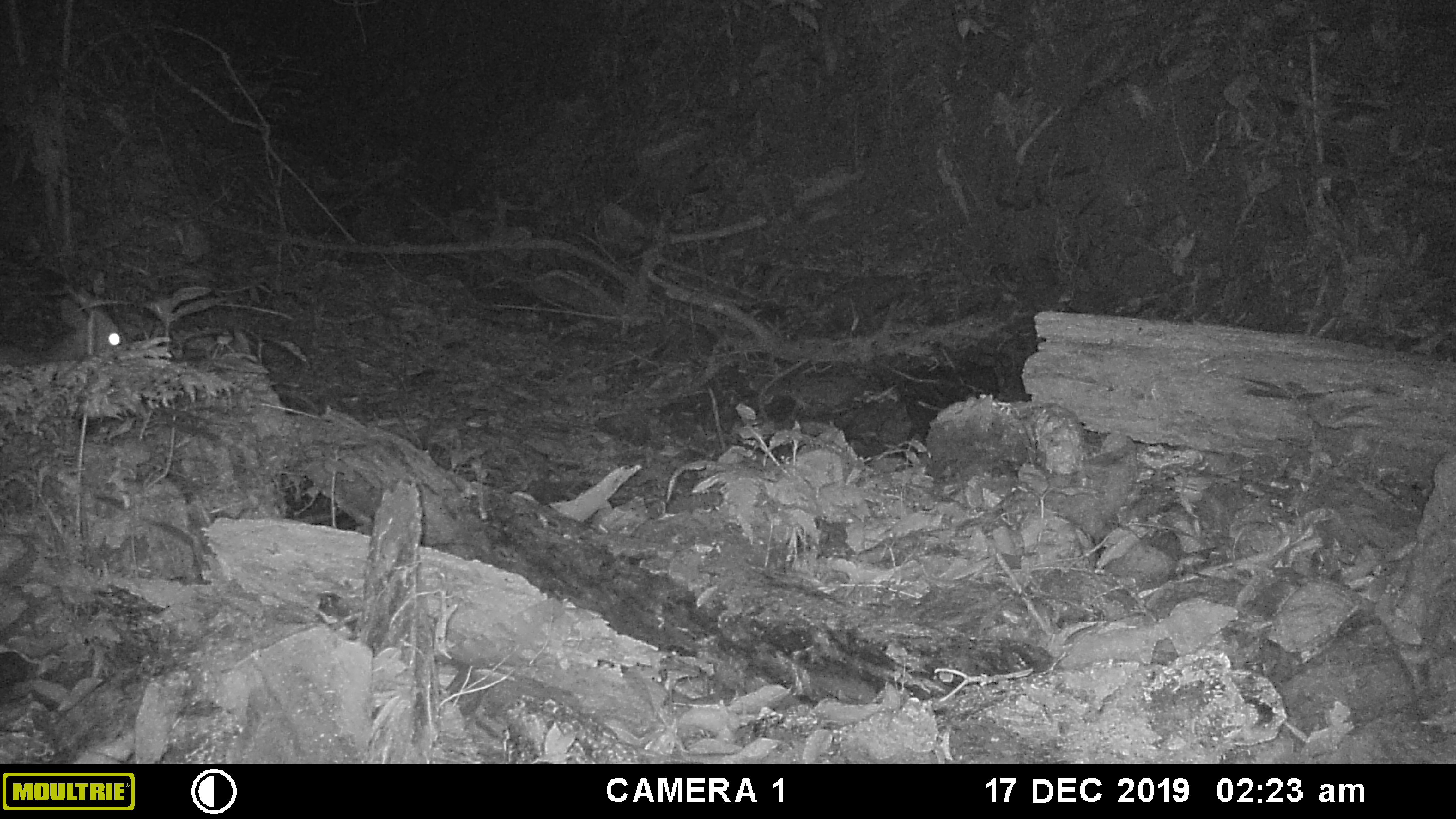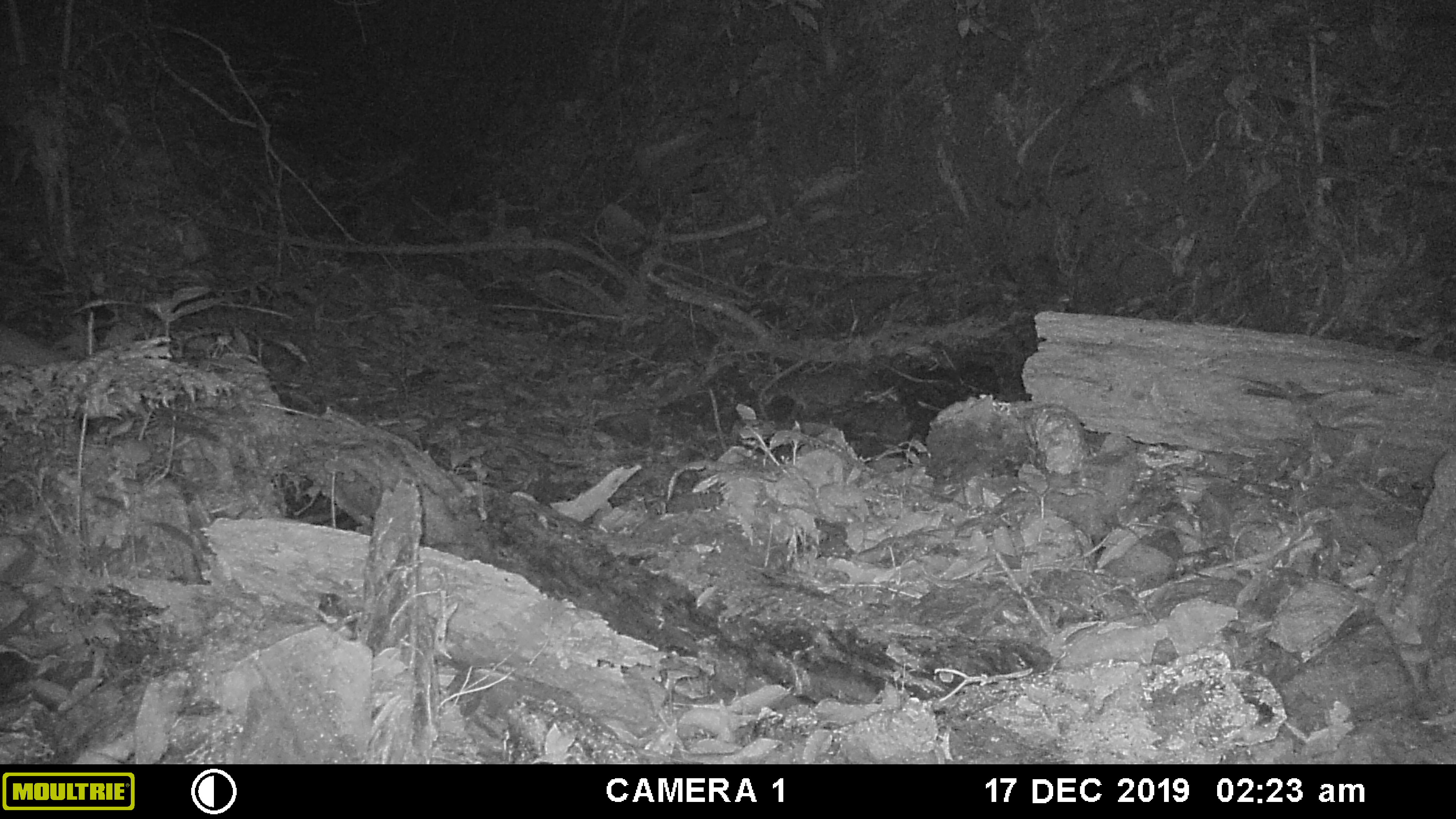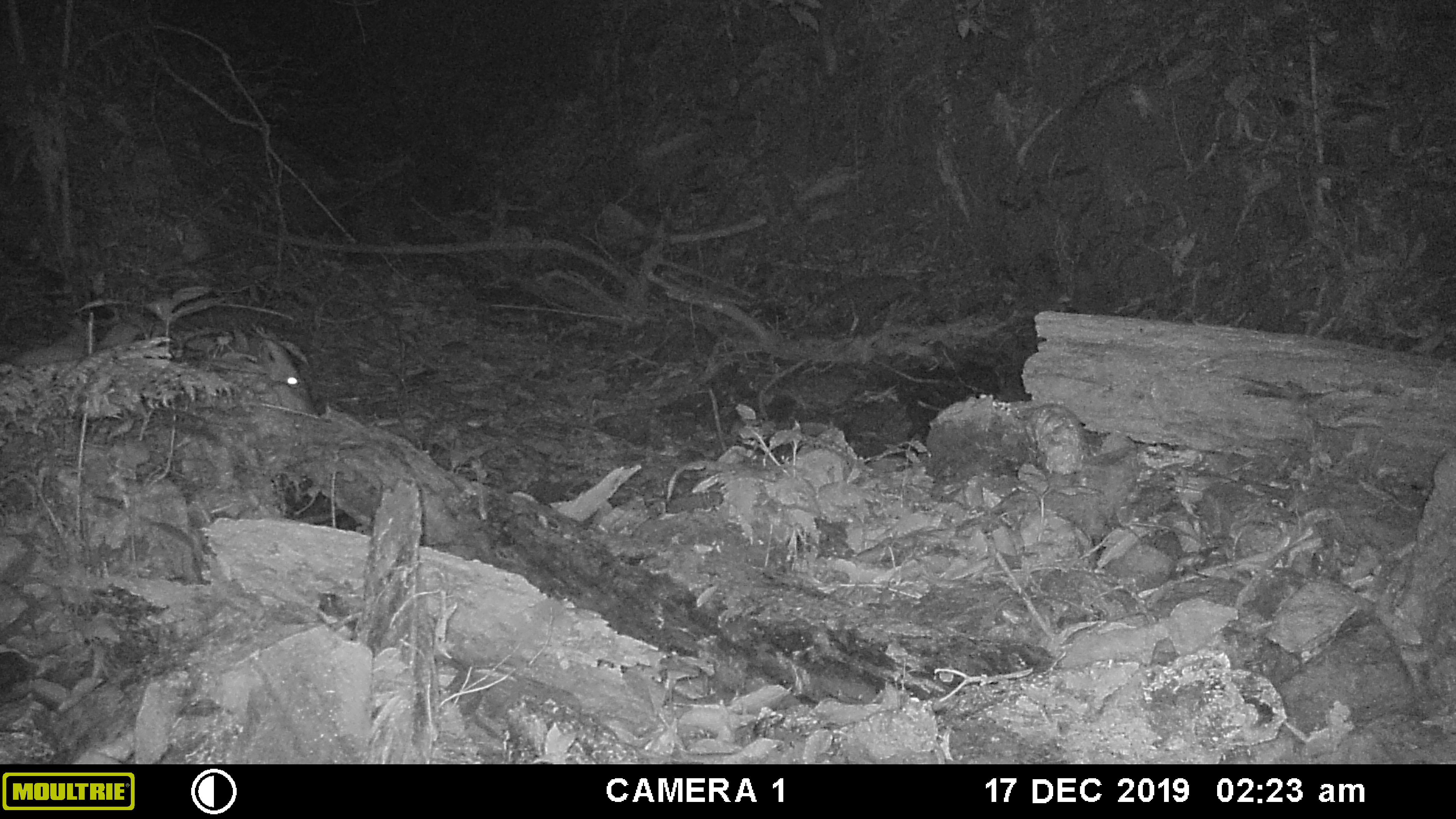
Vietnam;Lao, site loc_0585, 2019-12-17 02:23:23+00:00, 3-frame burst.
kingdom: Animalia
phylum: Chordata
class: Mammalia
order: Artiodactyla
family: Cervidae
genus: Muntiacus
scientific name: Muntiacus muntjak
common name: red muntjac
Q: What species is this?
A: Red muntjac (Muntiacus muntjak).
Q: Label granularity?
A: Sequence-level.